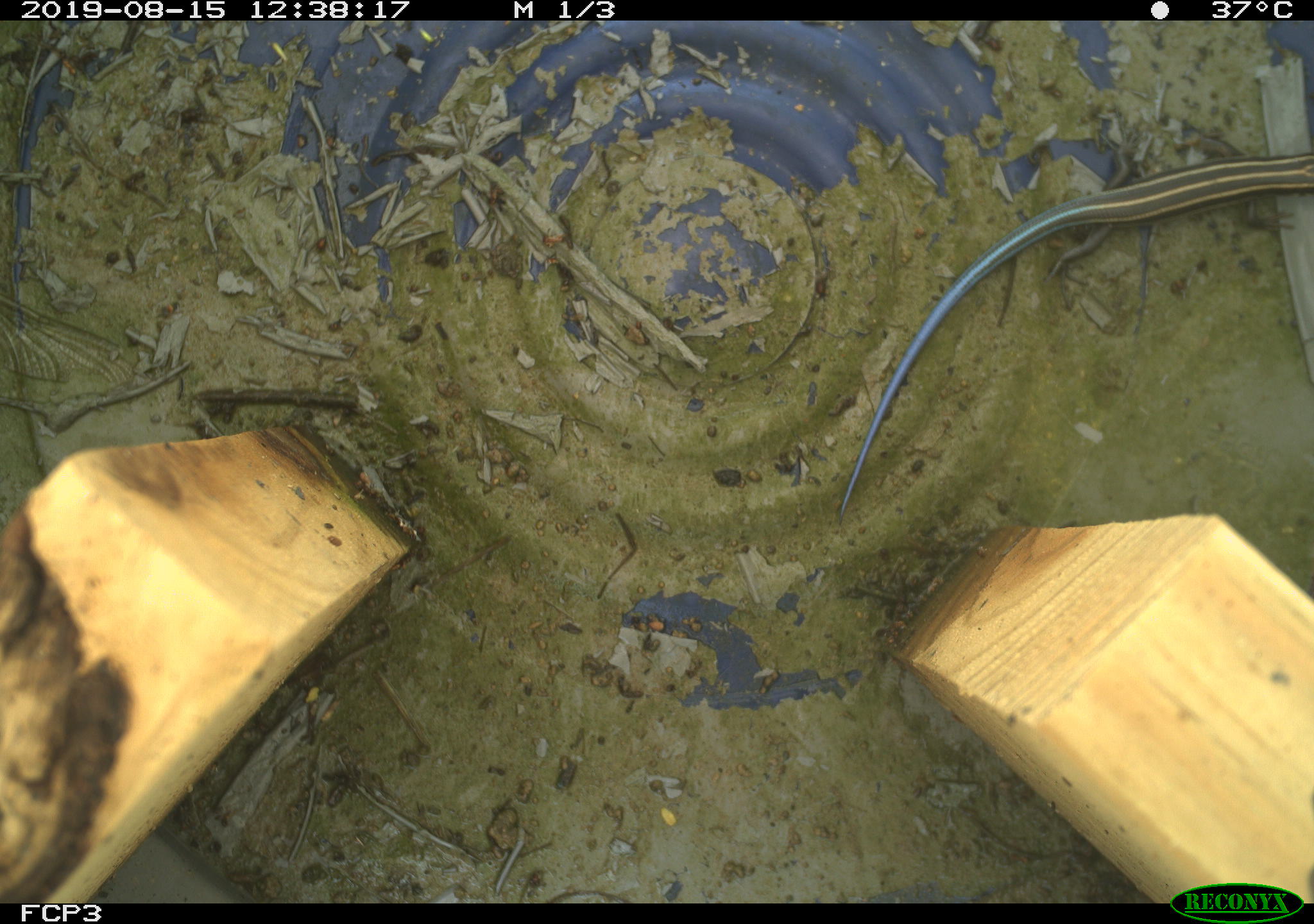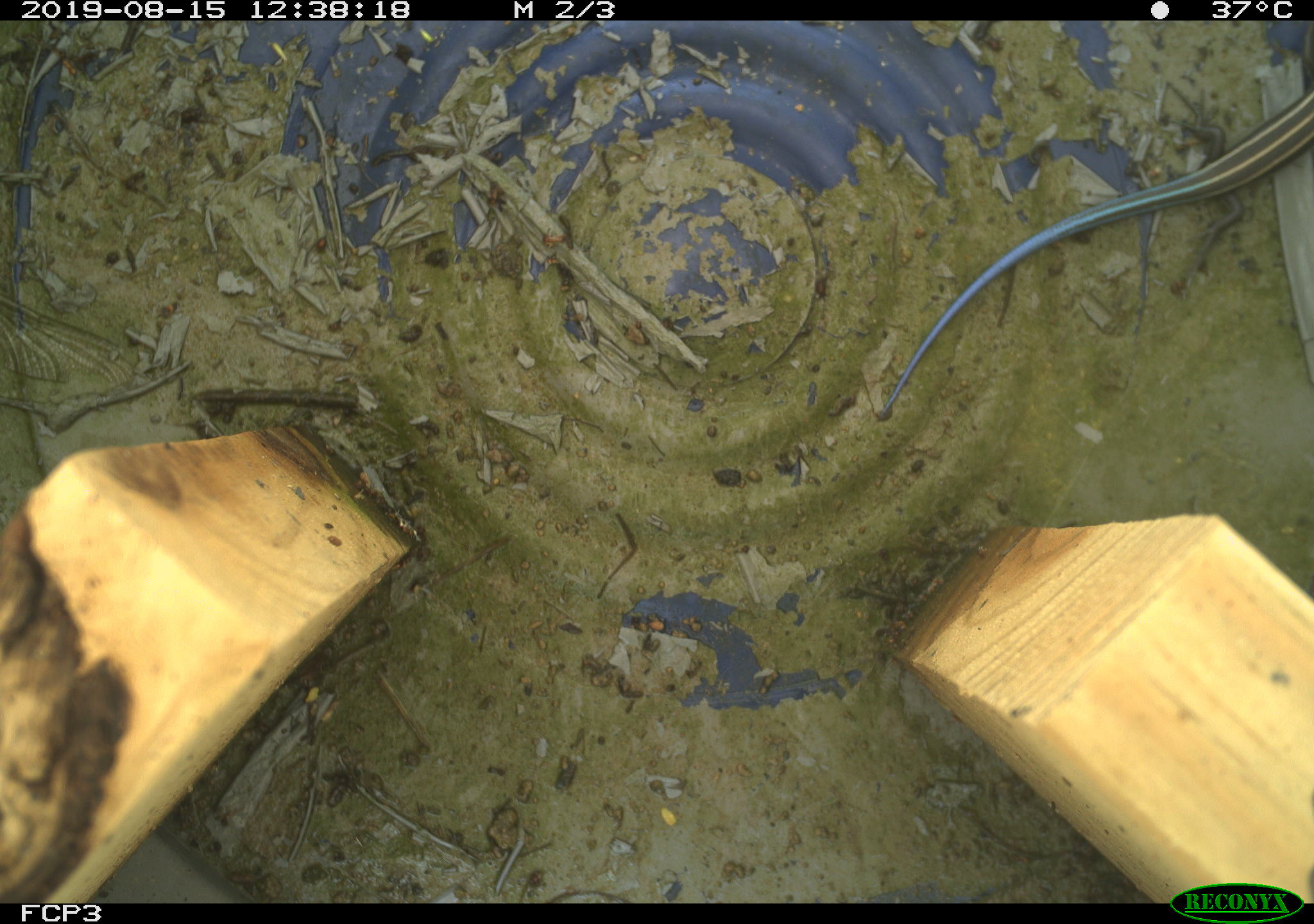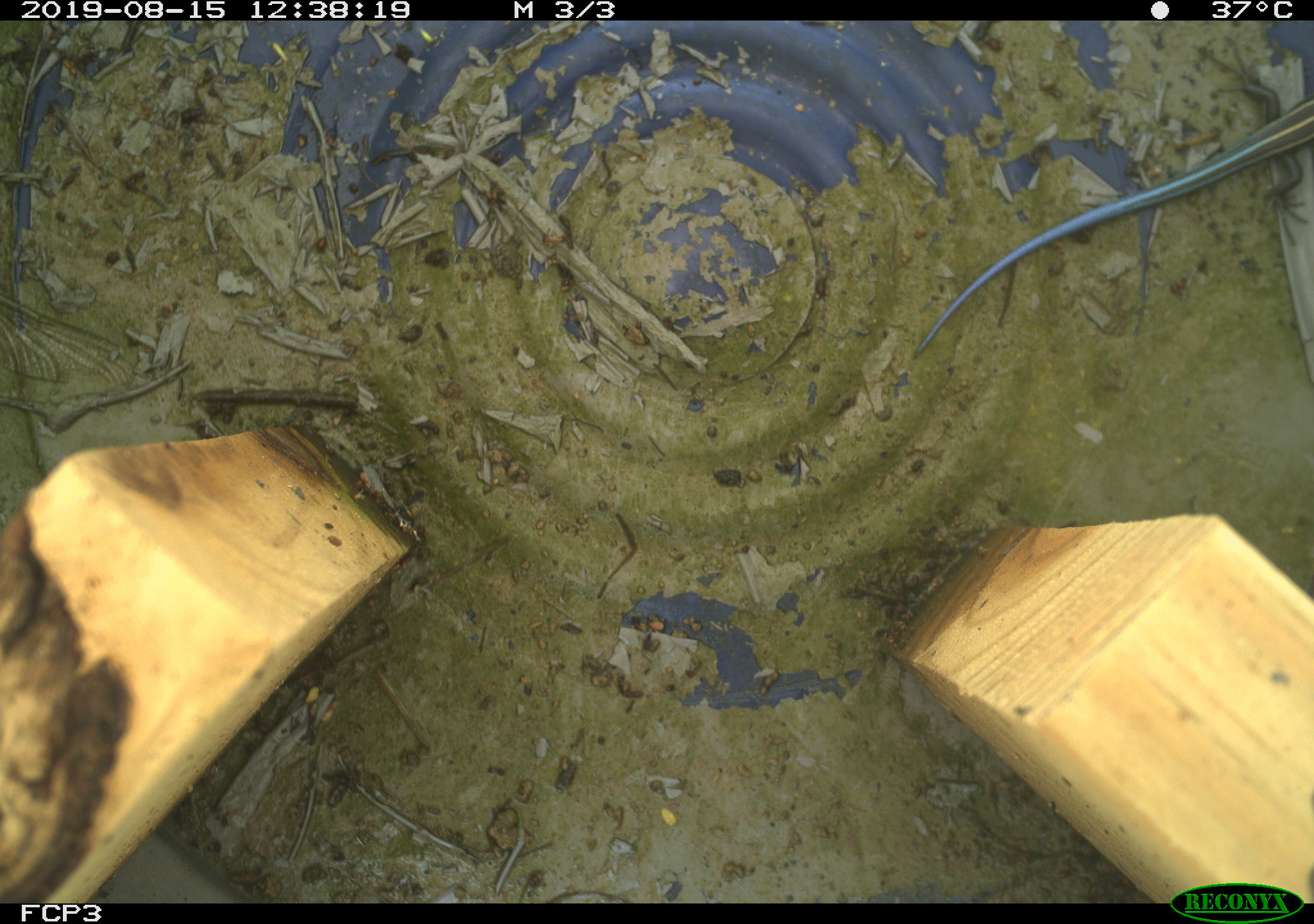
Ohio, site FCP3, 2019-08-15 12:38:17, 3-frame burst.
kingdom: Animalia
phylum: Chordata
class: Reptilia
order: Squamata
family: Scincidae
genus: Plestiodon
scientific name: Plestiodon fasciatus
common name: common five-lined skink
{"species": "common five-lined skink (Plestiodon fasciatus)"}